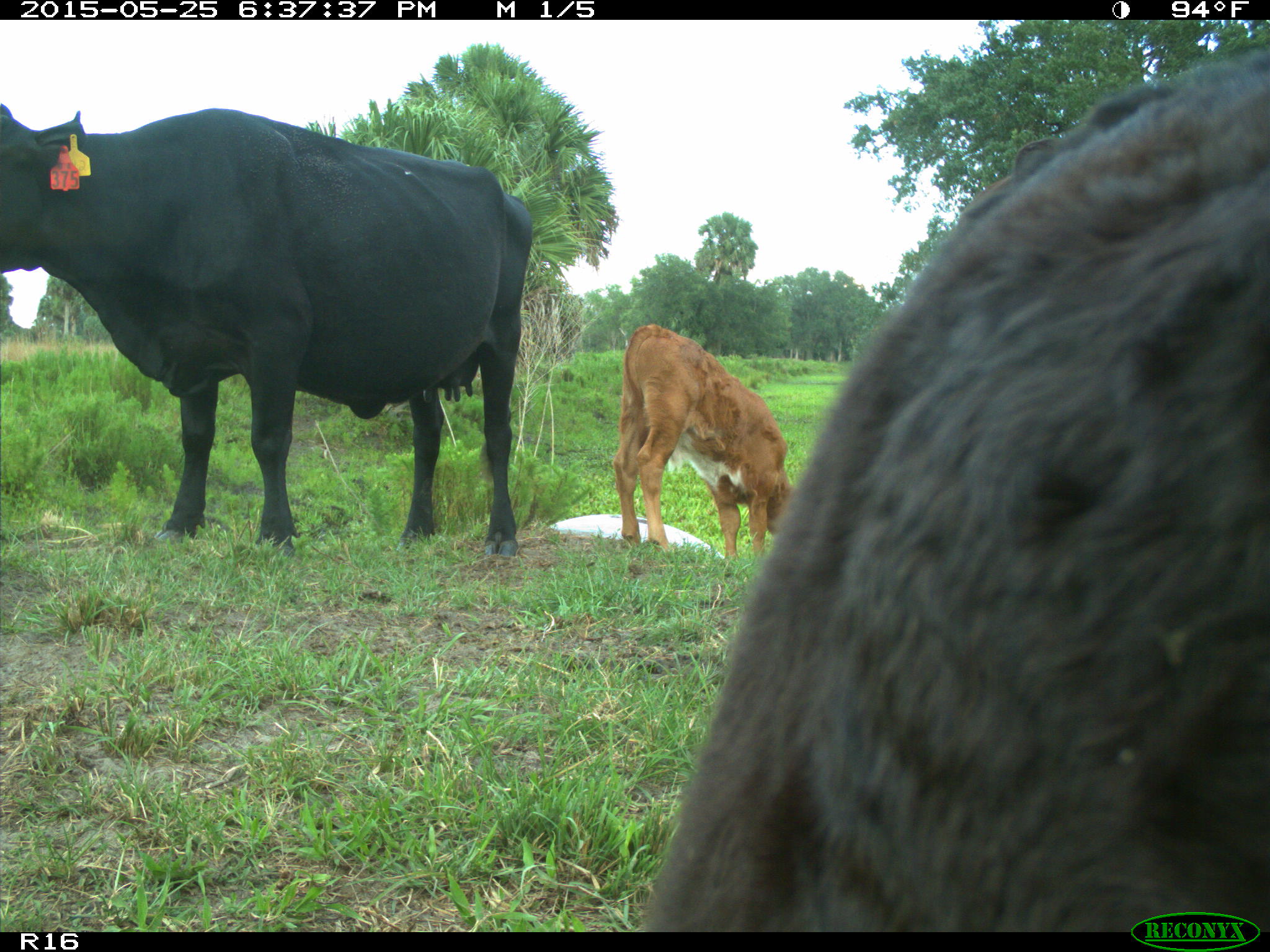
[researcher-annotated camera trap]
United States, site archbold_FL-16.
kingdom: Animalia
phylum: Chordata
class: Mammalia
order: Artiodactyla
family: Bovidae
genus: Bos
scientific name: Bos taurus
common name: domestic cow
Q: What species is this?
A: Bos taurus (domestic cow).